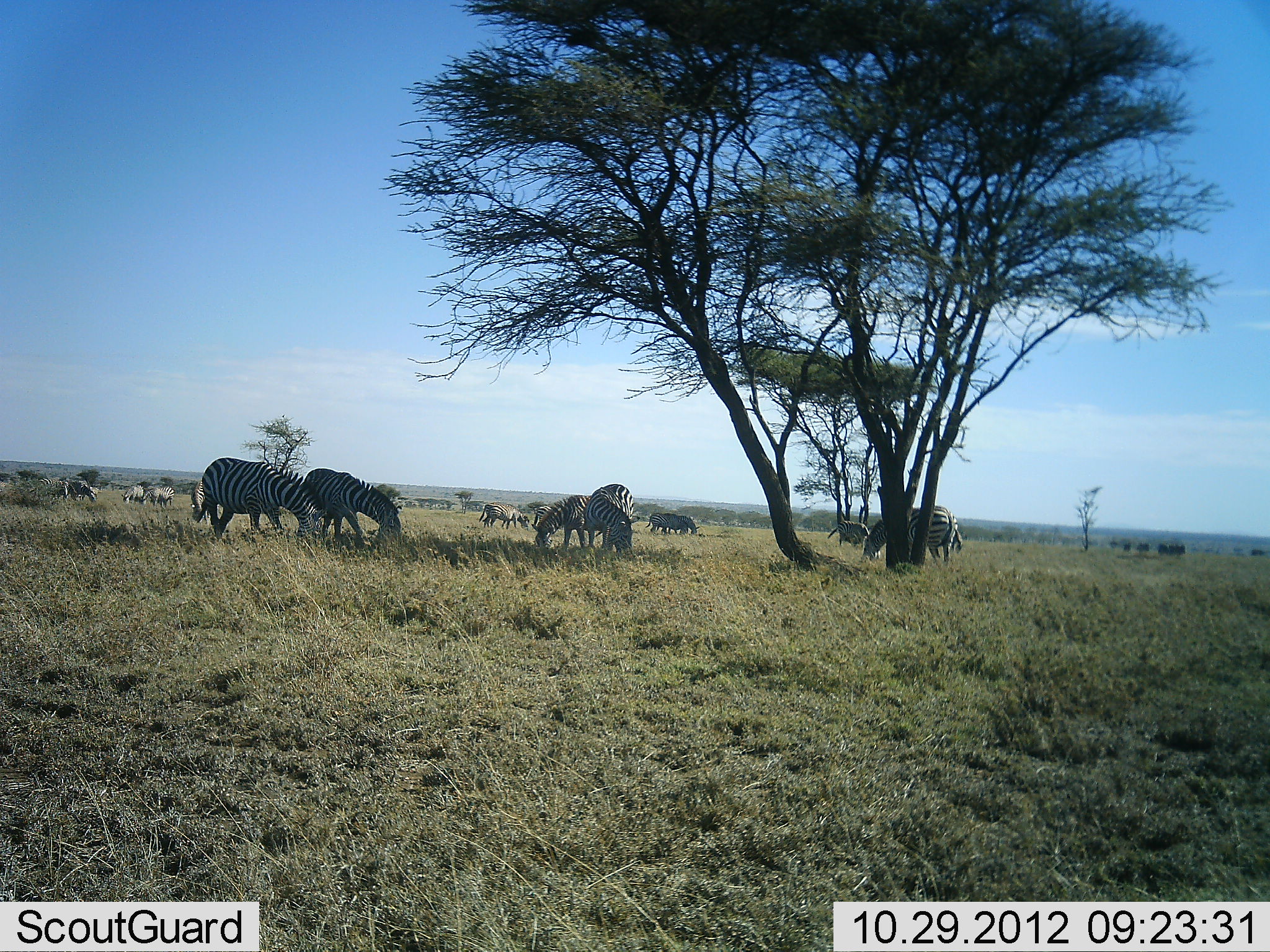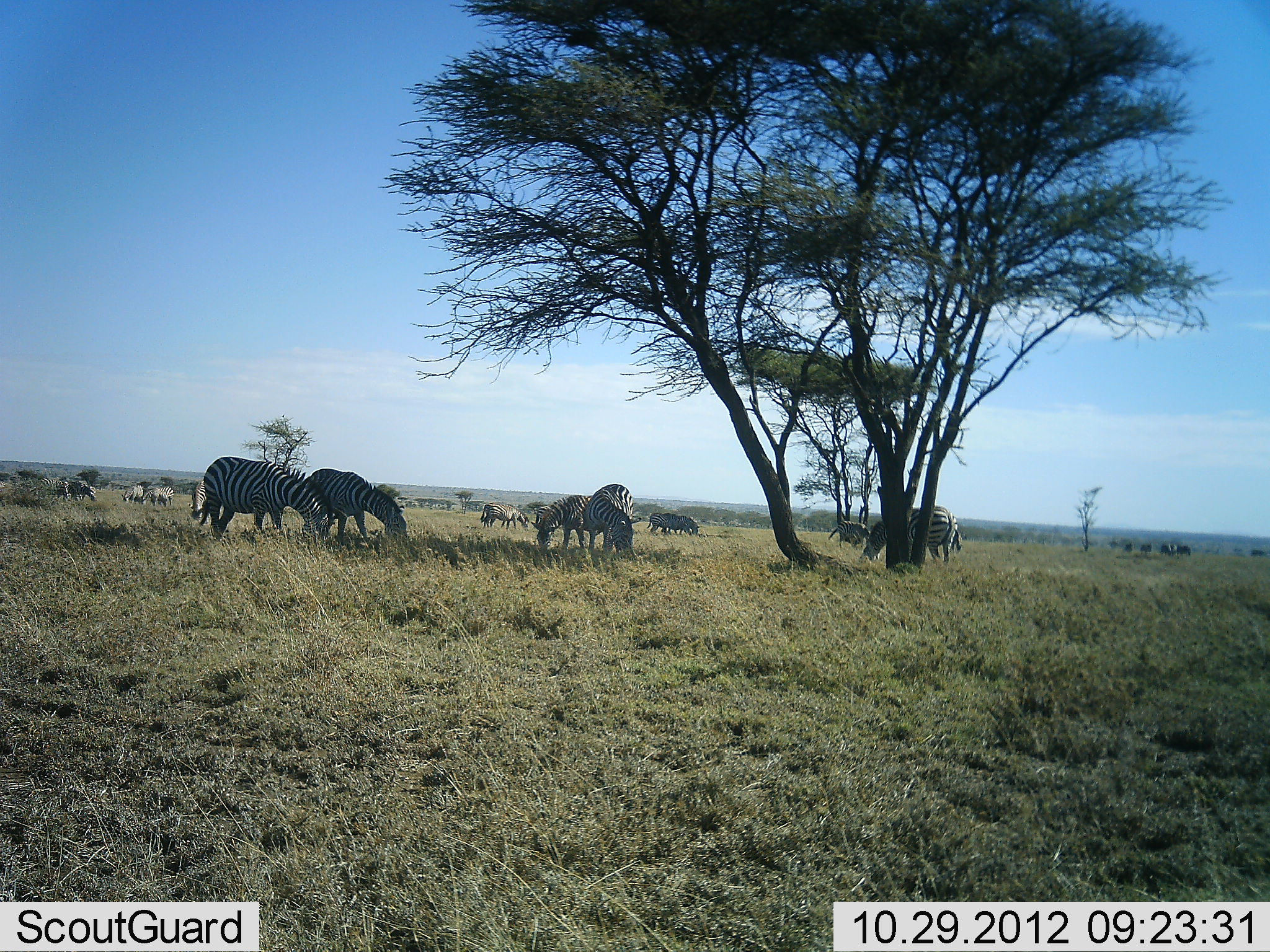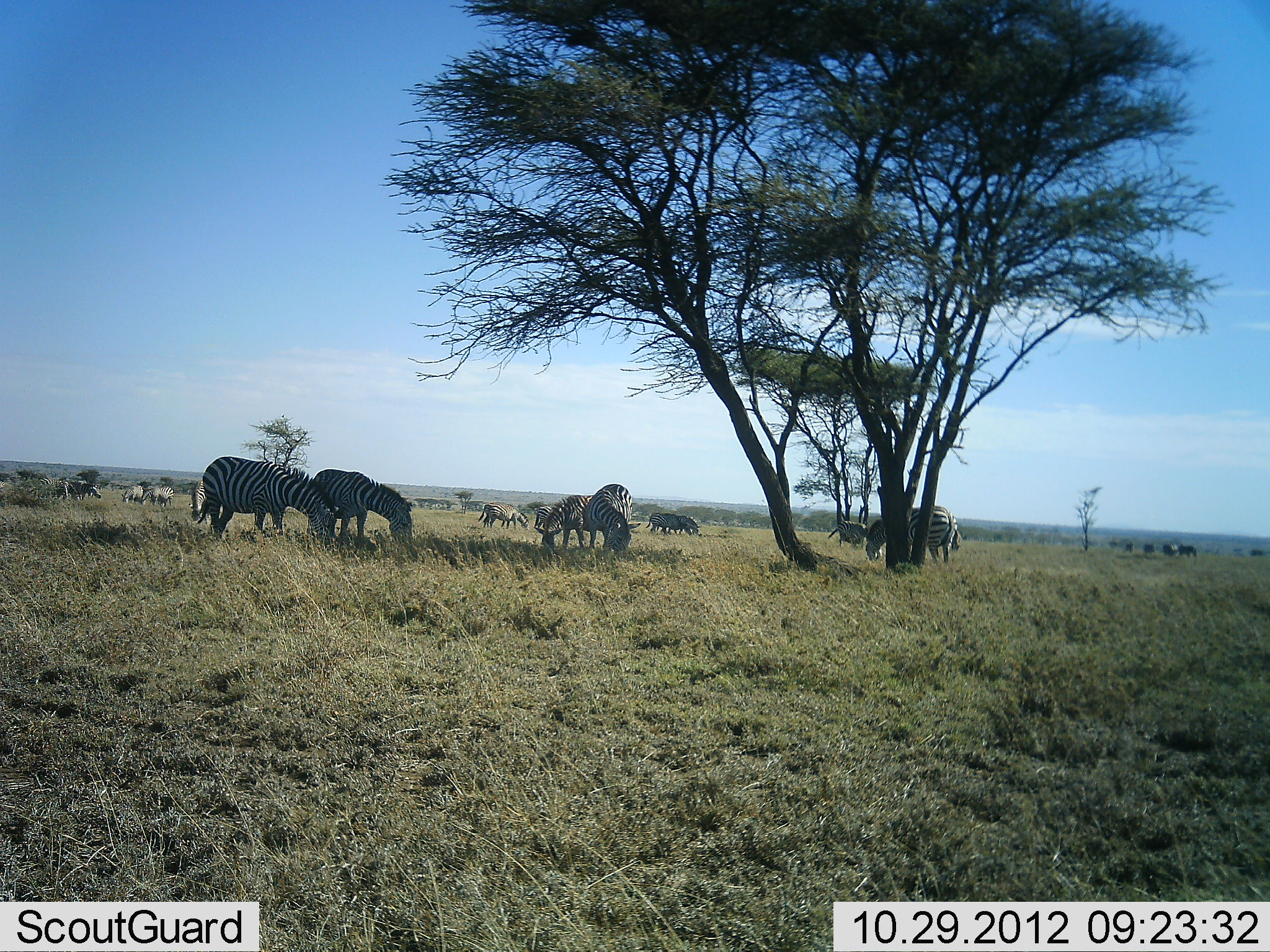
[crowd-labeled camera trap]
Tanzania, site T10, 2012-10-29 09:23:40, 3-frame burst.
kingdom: Animalia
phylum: Chordata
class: Mammalia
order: Perissodactyla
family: Equidae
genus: Equus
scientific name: Equus quagga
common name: plains zebra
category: zebra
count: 11-50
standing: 47%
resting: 0%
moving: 20%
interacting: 0%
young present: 0%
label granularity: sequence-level